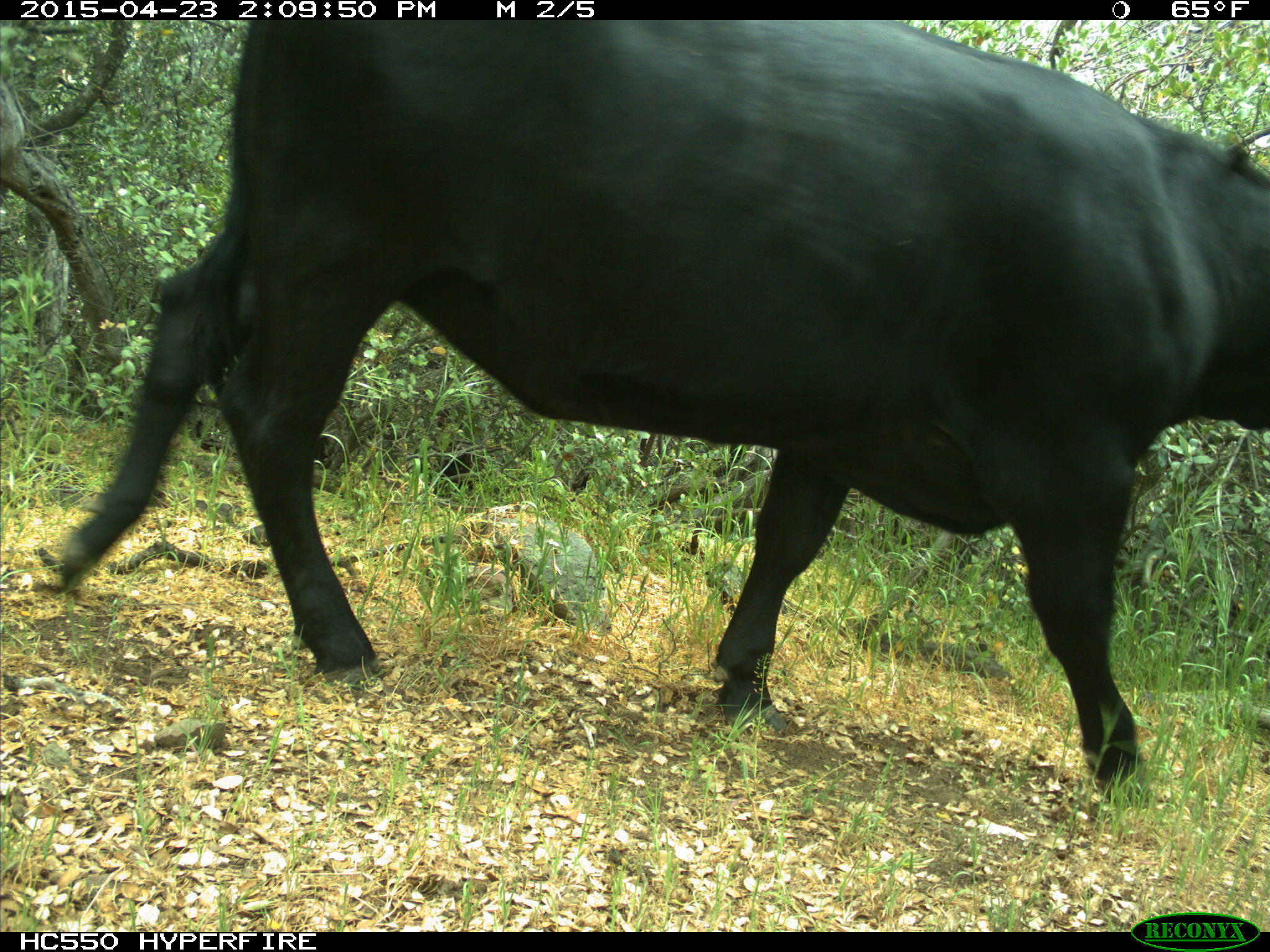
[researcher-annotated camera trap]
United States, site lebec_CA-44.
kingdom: Animalia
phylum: Chordata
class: Mammalia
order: Artiodactyla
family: Bovidae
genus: Bos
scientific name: Bos taurus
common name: domestic cow